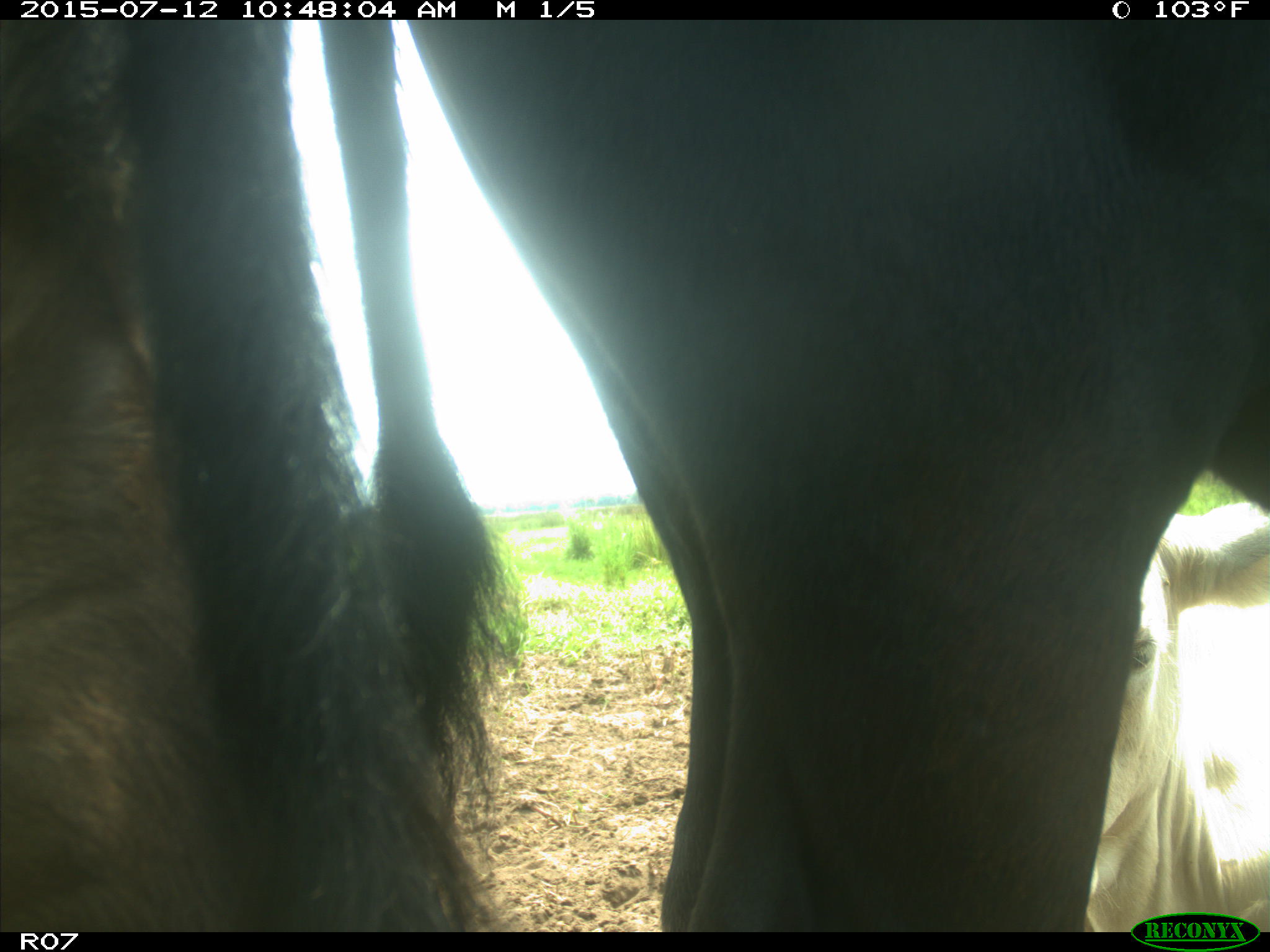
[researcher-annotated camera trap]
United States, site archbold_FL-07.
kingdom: Animalia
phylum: Chordata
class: Mammalia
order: Artiodactyla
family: Bovidae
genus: Bos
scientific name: Bos taurus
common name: domestic cow